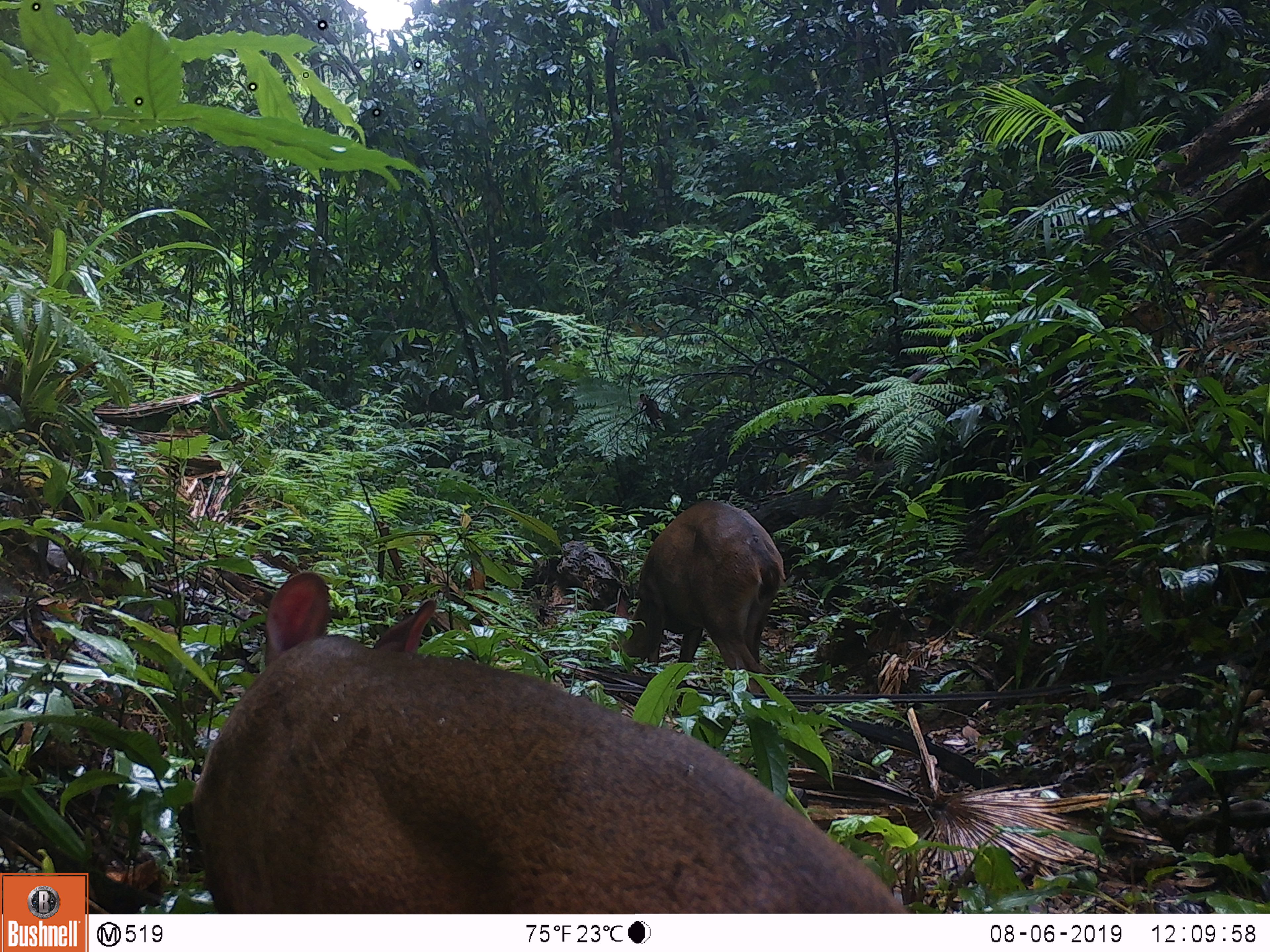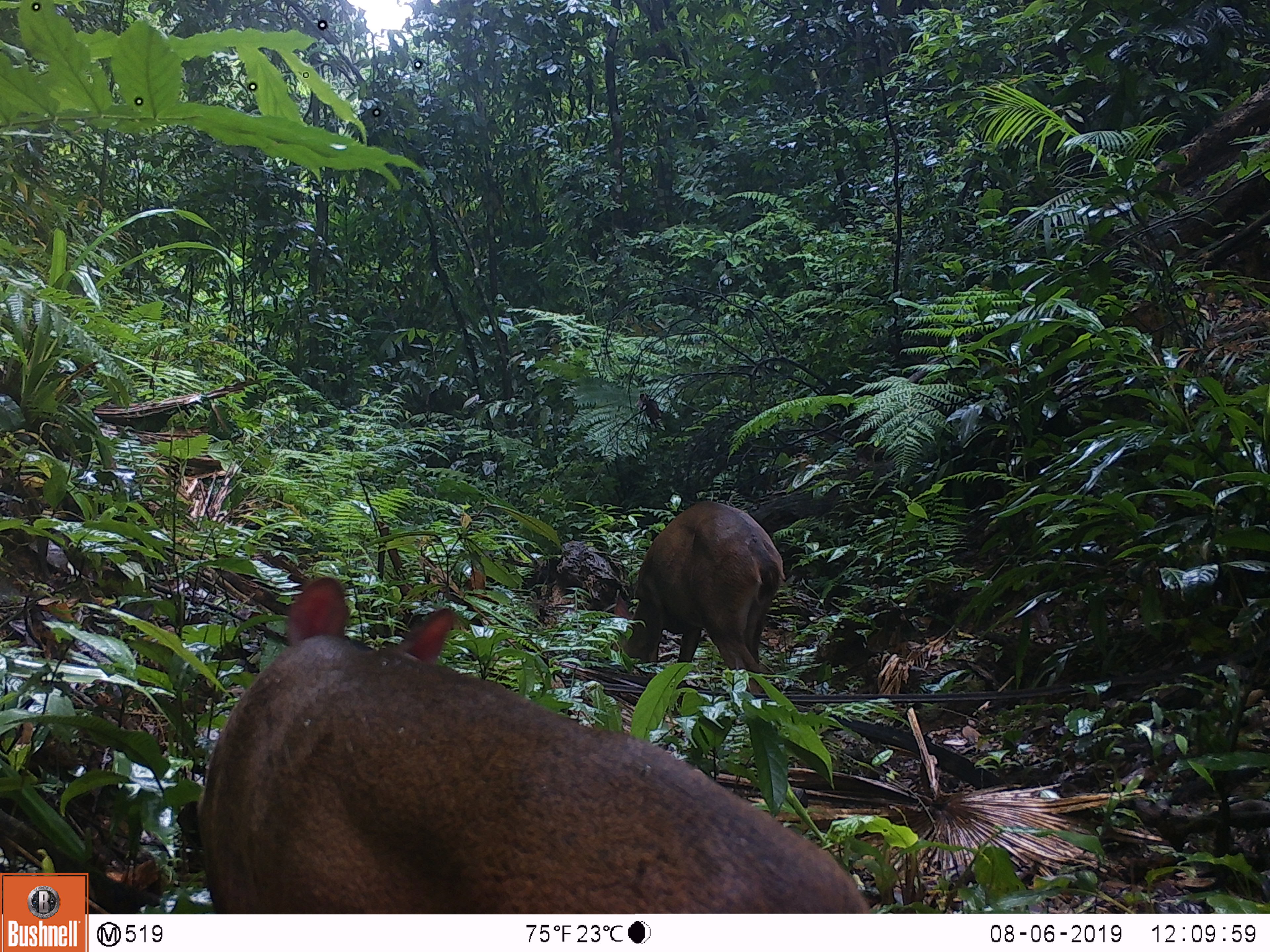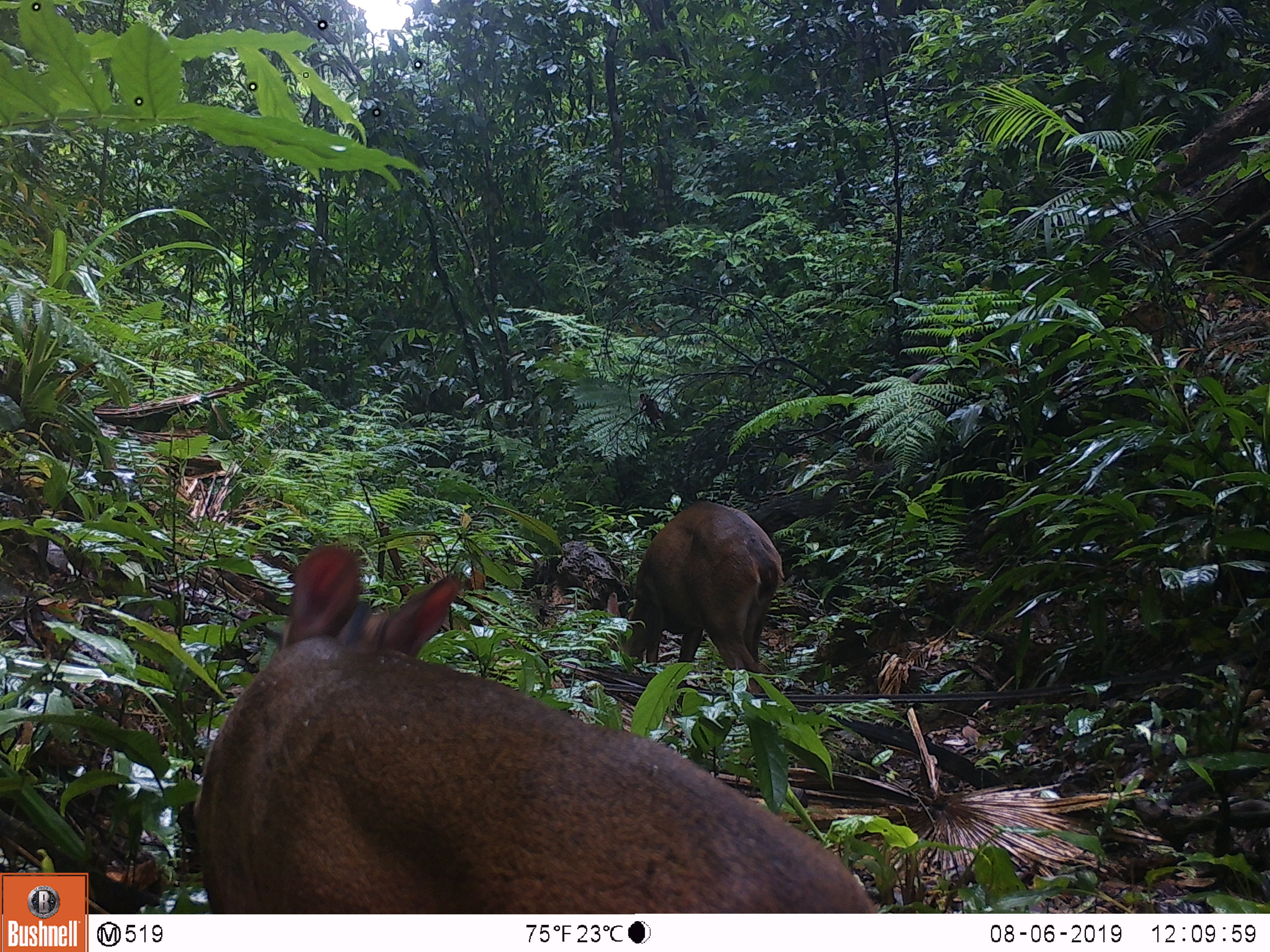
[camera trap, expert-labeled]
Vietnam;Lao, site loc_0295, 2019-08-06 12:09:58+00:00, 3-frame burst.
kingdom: Animalia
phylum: Chordata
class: Mammalia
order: Artiodactyla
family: Cervidae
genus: Muntiacus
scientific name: Muntiacus vuquangensis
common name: large-antlered muntjac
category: large antlered muntjac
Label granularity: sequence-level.